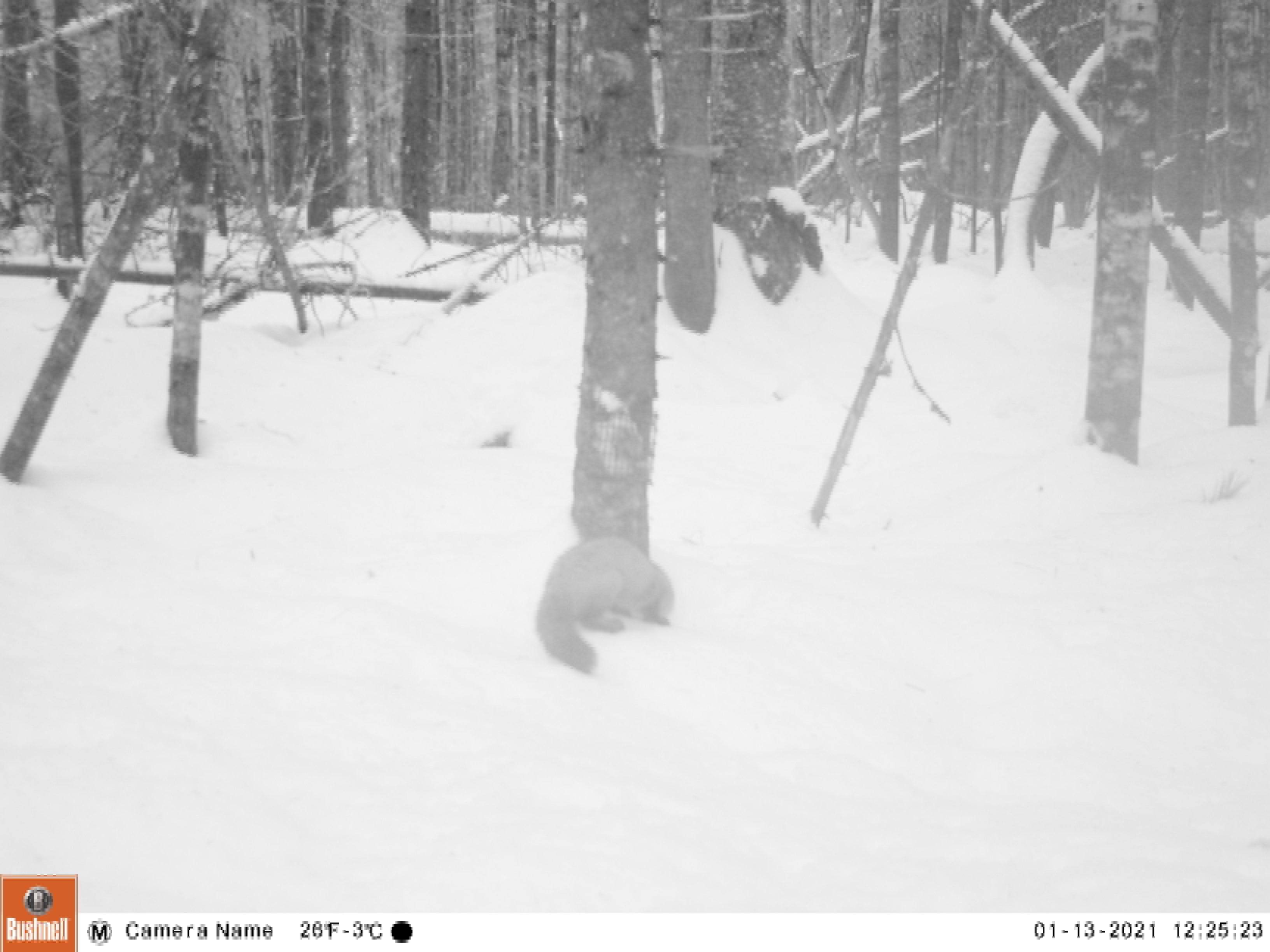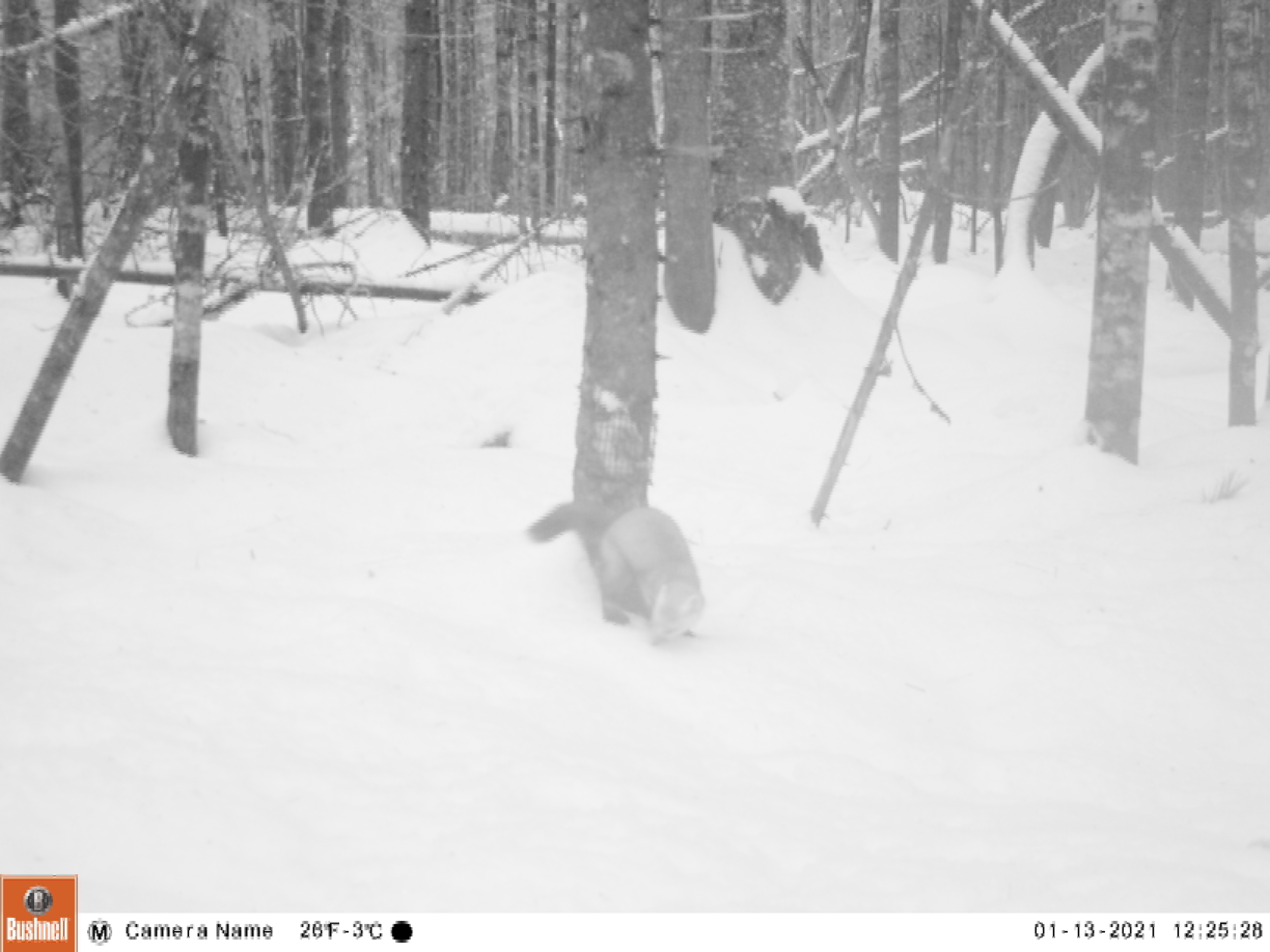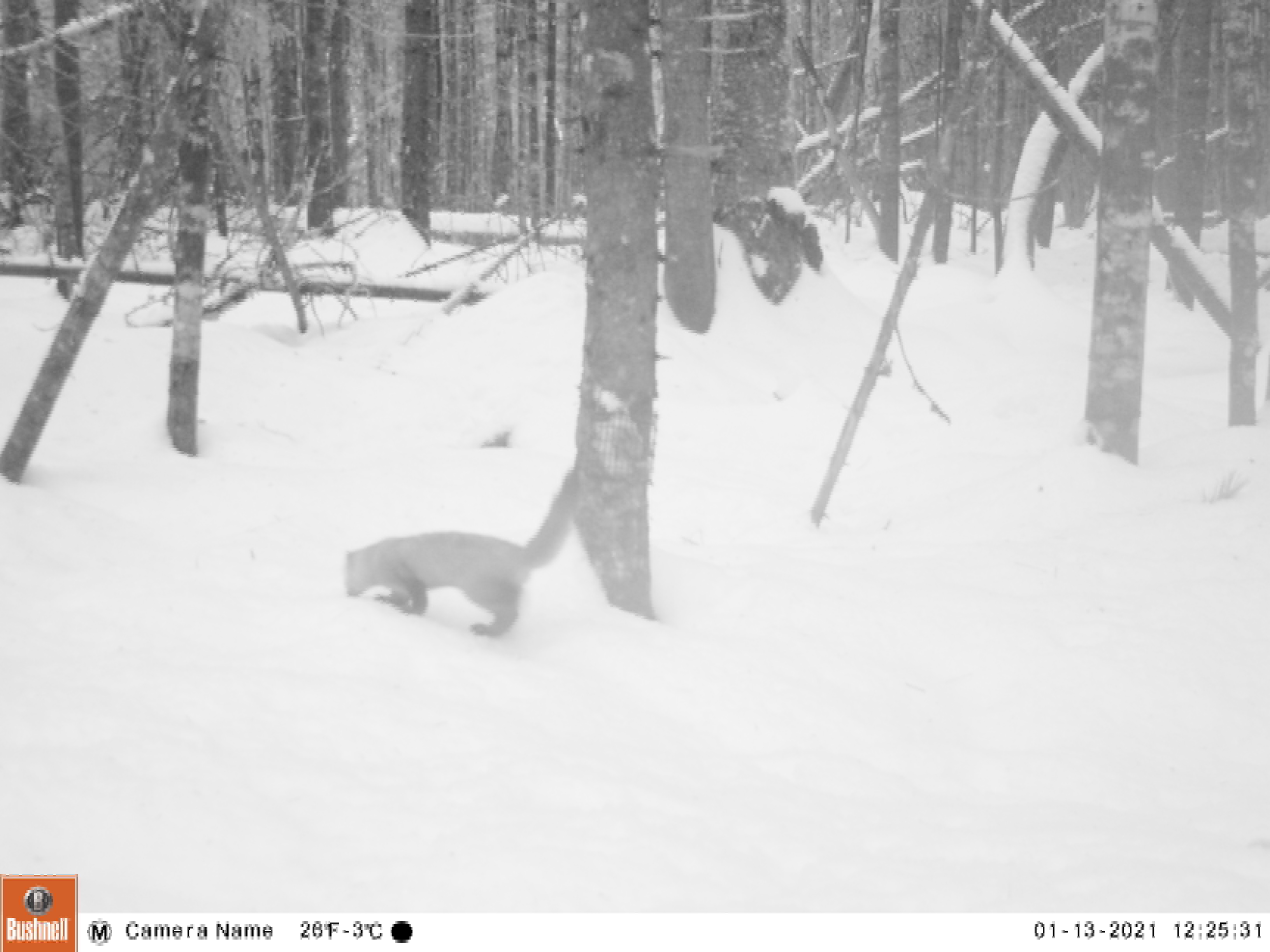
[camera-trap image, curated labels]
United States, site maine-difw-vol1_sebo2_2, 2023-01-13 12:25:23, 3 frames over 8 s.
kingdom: Animalia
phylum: Chordata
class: Mammalia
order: Carnivora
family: Mustelidae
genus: Martes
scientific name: Martes americana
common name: american marten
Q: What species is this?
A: American marten (Martes americana).